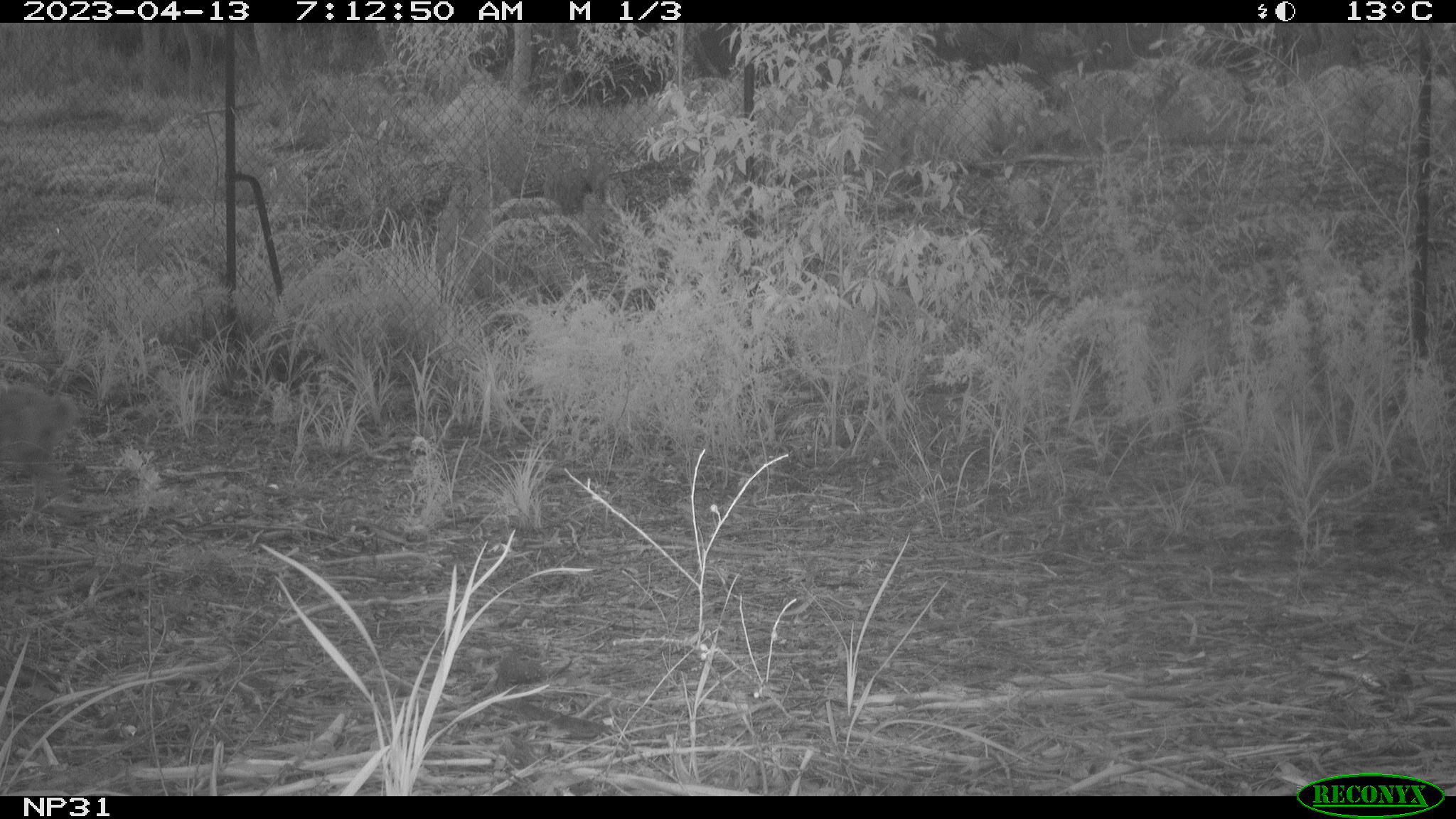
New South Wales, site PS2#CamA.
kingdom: Animalia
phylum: Chordata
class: Mammalia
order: Carnivora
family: Canidae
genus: Canis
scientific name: Canis familiaris dingo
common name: dingo